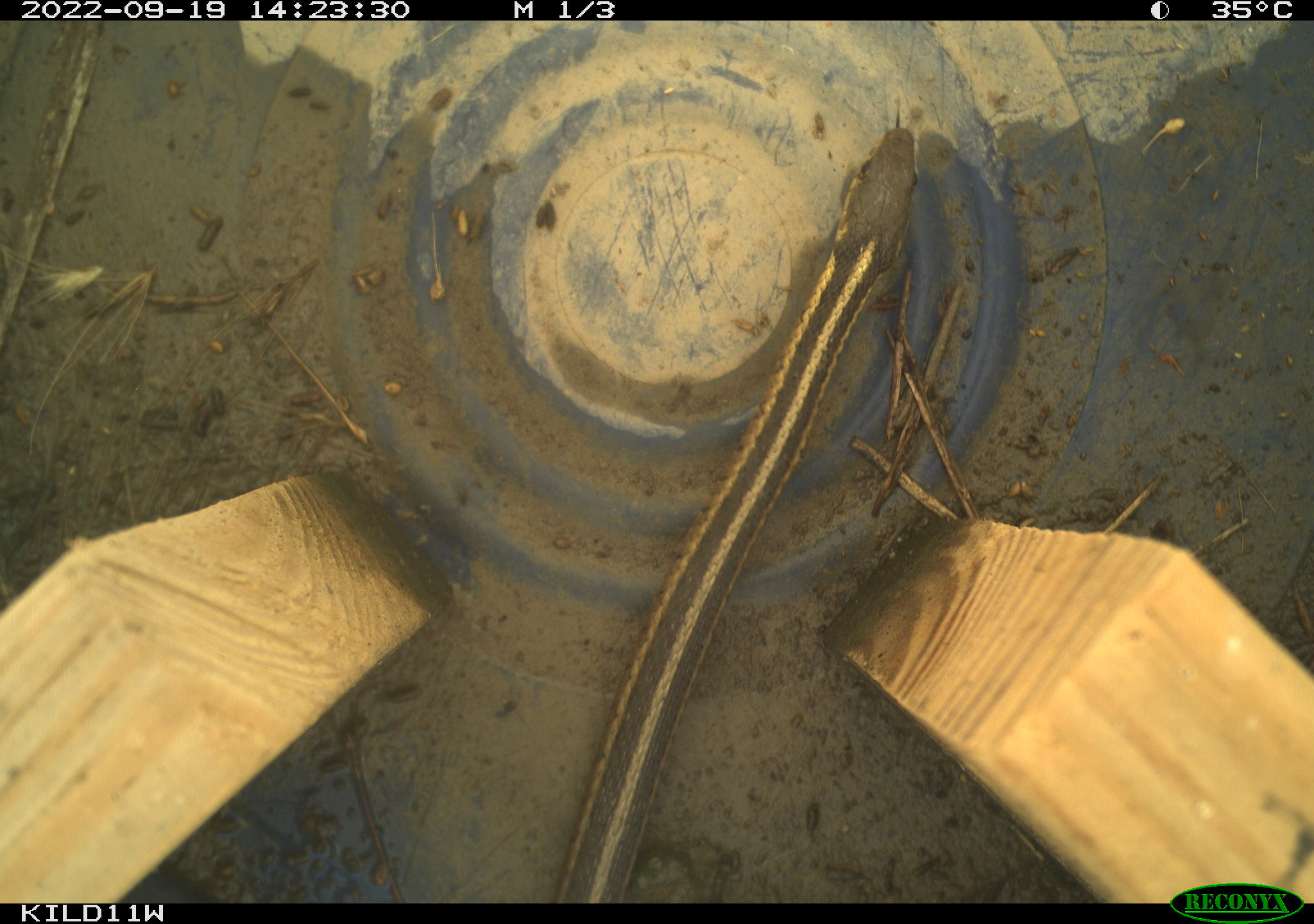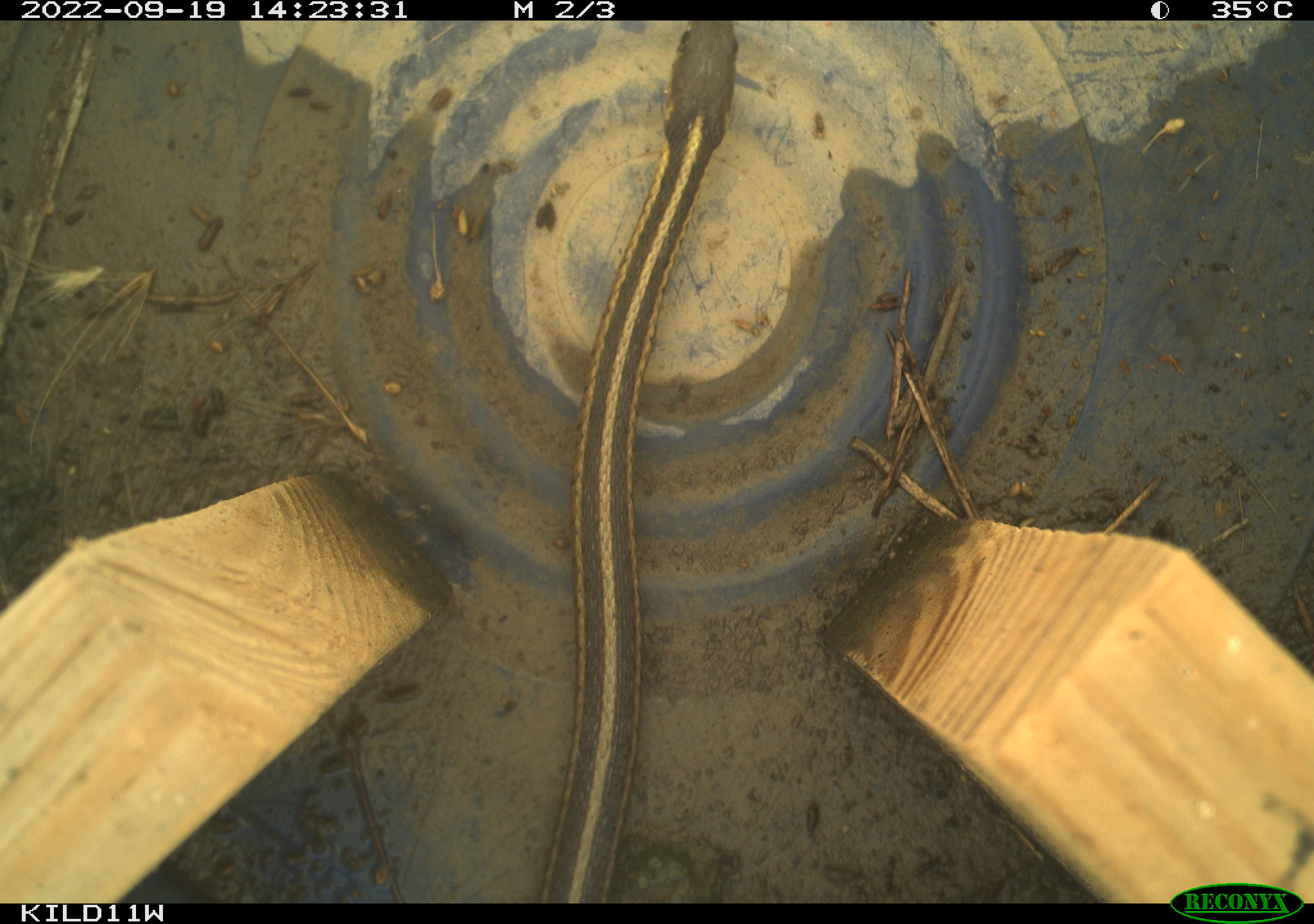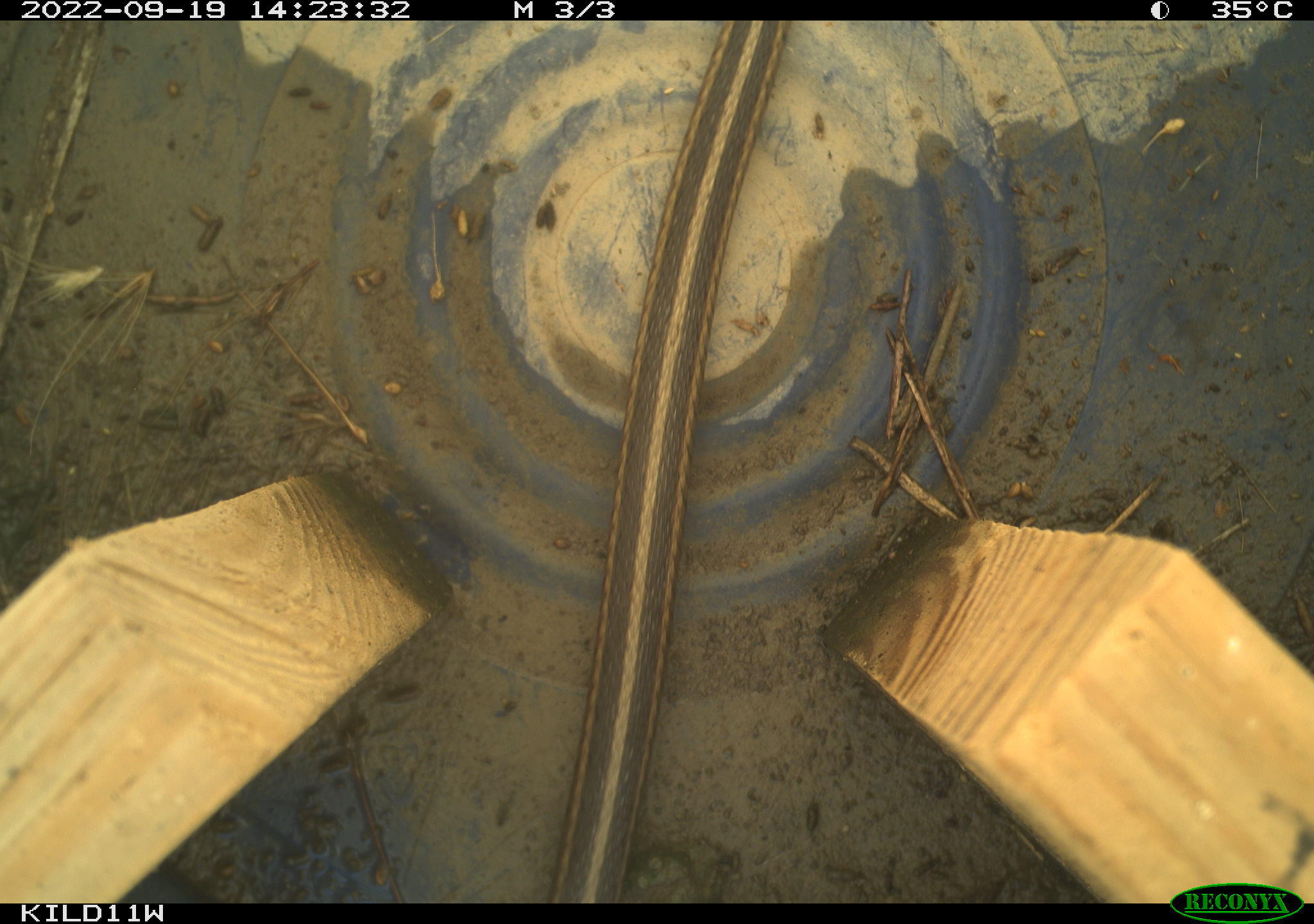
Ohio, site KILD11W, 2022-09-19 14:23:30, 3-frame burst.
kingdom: Animalia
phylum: Chordata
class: Reptilia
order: Squamata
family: Colubridae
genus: Thamnophis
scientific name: Thamnophis sirtalis sirtalis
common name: eastern gartersnake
Eastern gartersnake (Thamnophis sirtalis sirtalis).